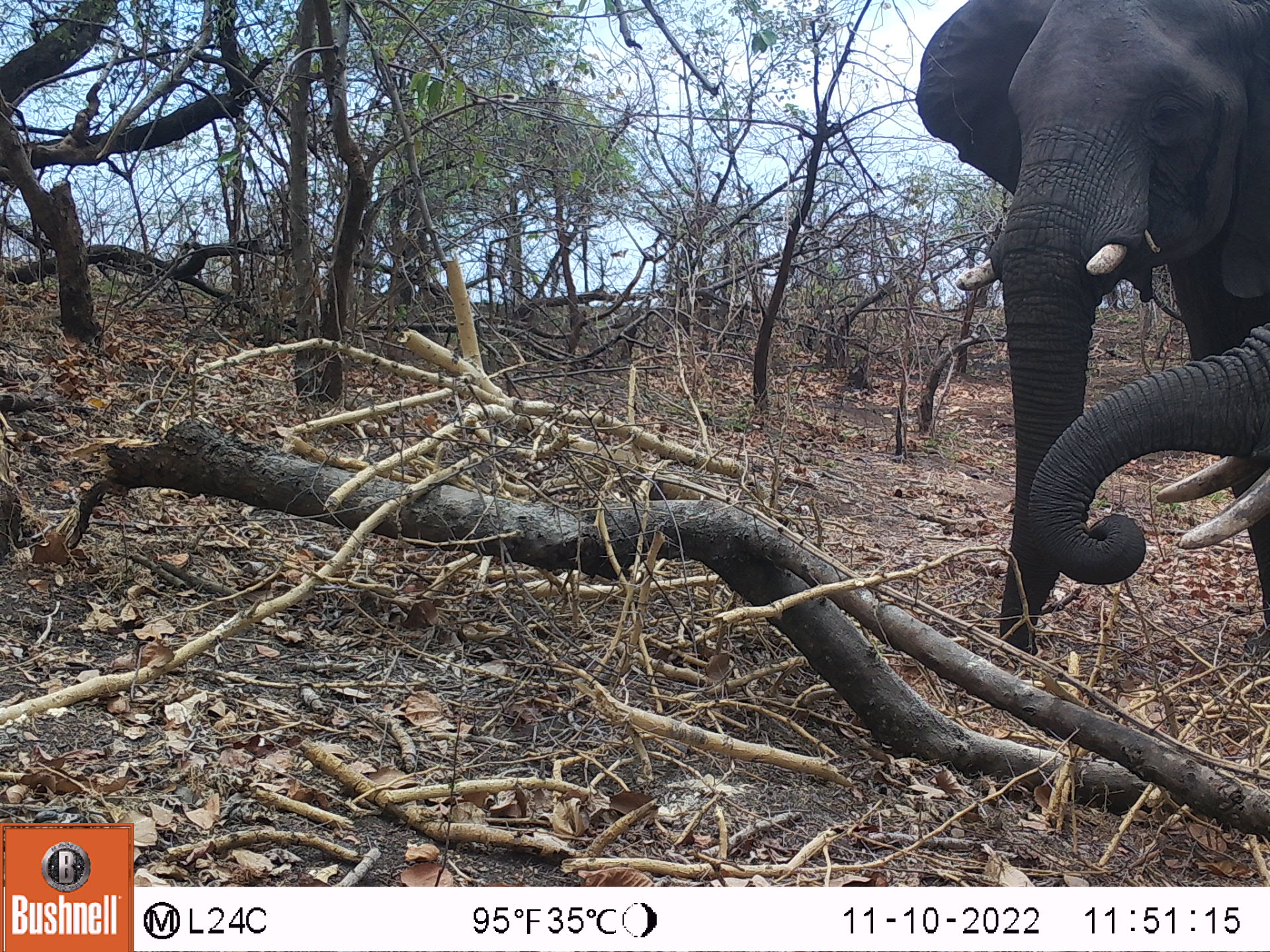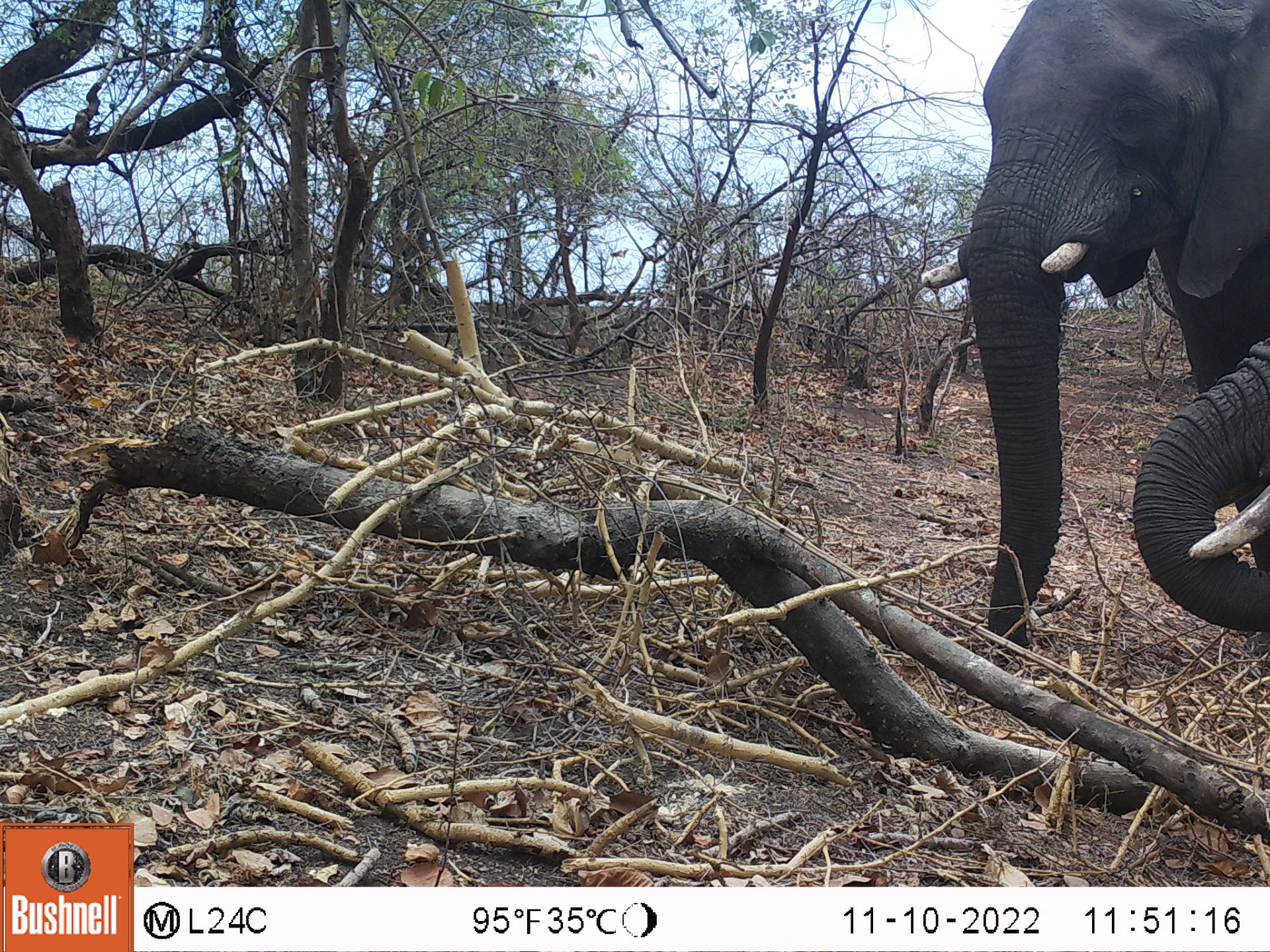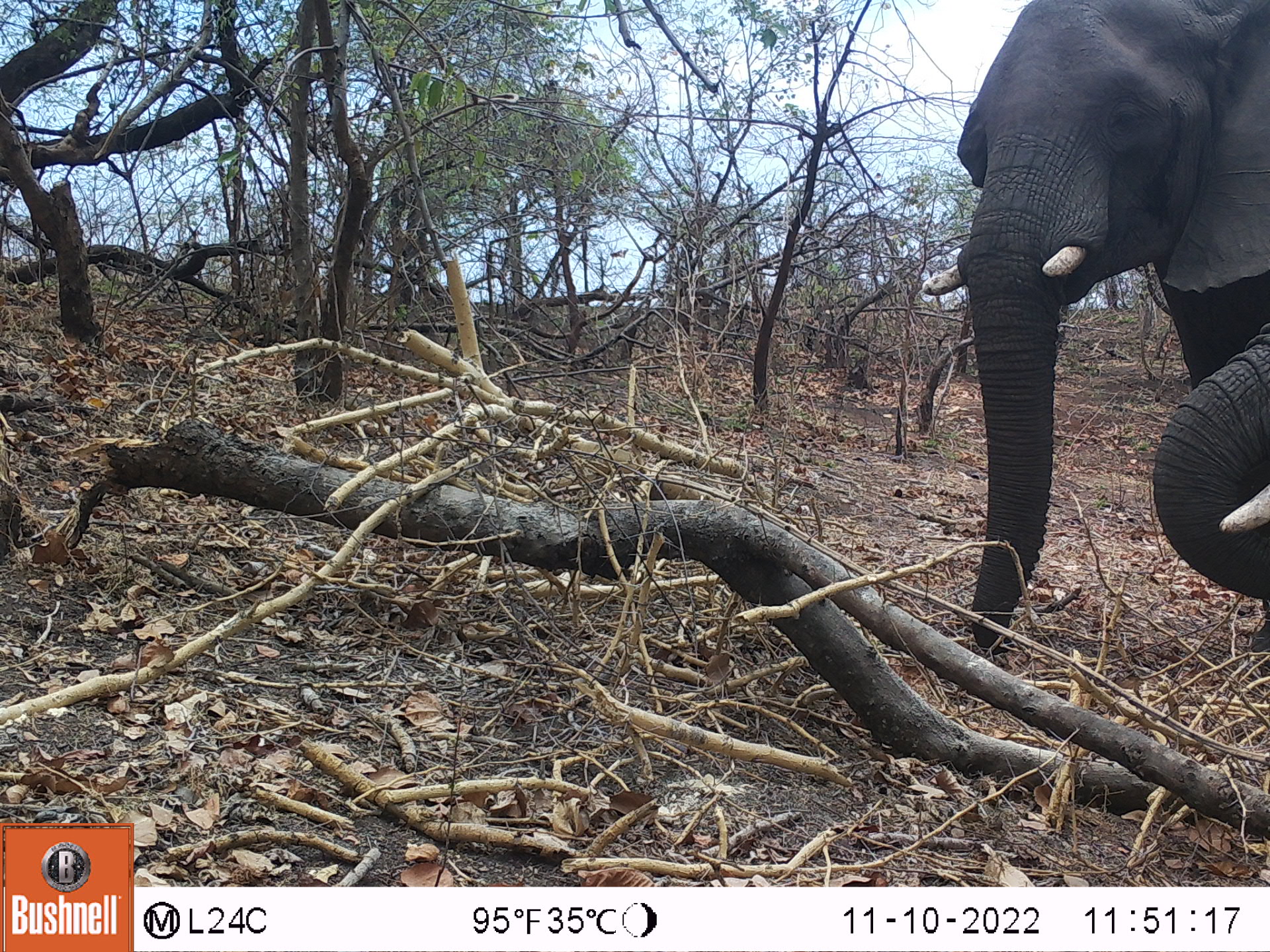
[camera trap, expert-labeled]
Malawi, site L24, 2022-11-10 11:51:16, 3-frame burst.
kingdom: Animalia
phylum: Chordata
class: Mammalia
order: Proboscidea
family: Elephantidae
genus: Loxodonta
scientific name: Loxodonta africana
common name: african savanna elephant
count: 2